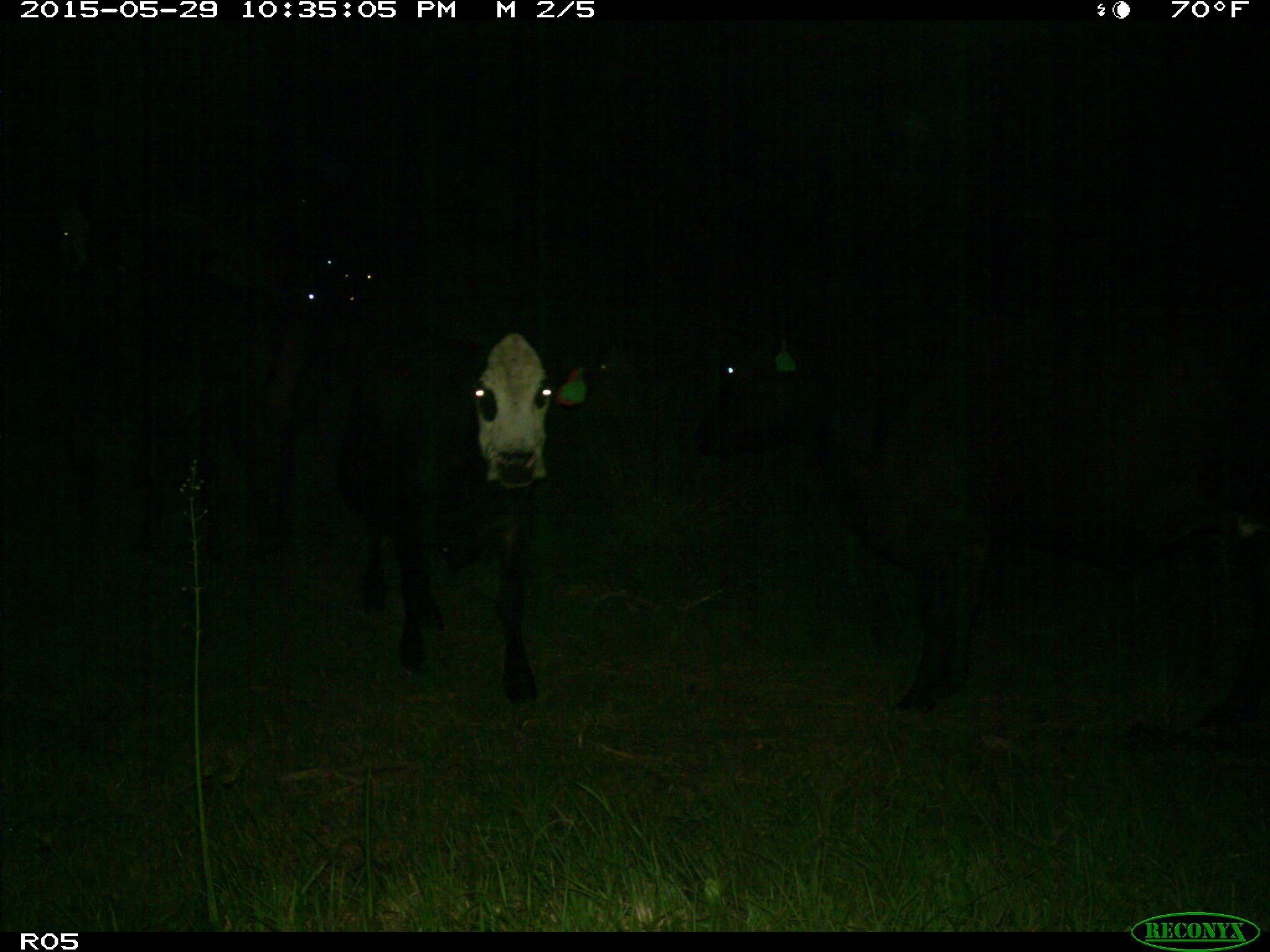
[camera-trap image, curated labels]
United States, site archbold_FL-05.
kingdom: Animalia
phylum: Chordata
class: Mammalia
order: Artiodactyla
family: Bovidae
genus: Bos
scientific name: Bos taurus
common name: domestic cow